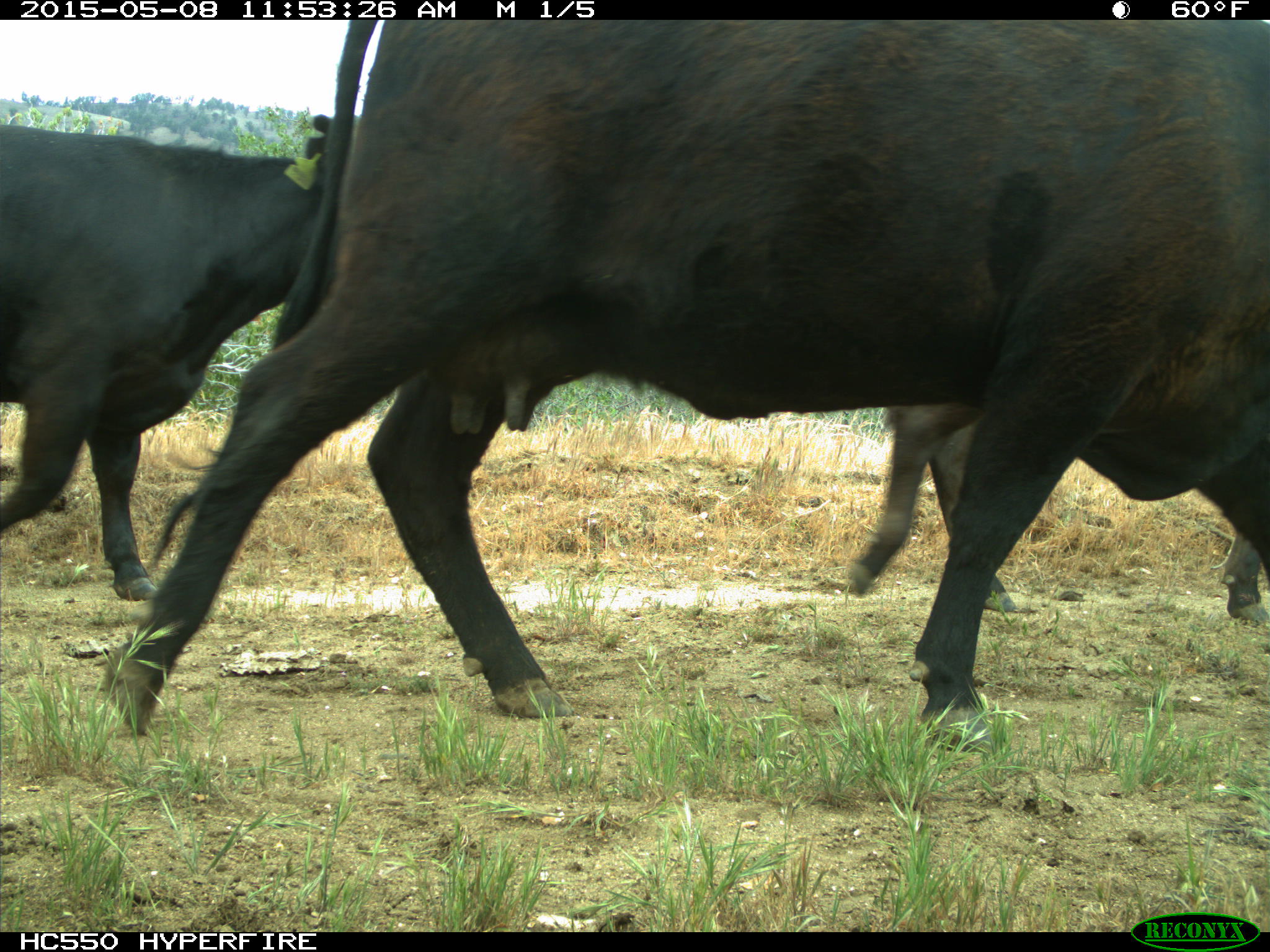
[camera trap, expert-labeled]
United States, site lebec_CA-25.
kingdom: Animalia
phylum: Chordata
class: Mammalia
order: Artiodactyla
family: Bovidae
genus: Bos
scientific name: Bos taurus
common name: domestic cow